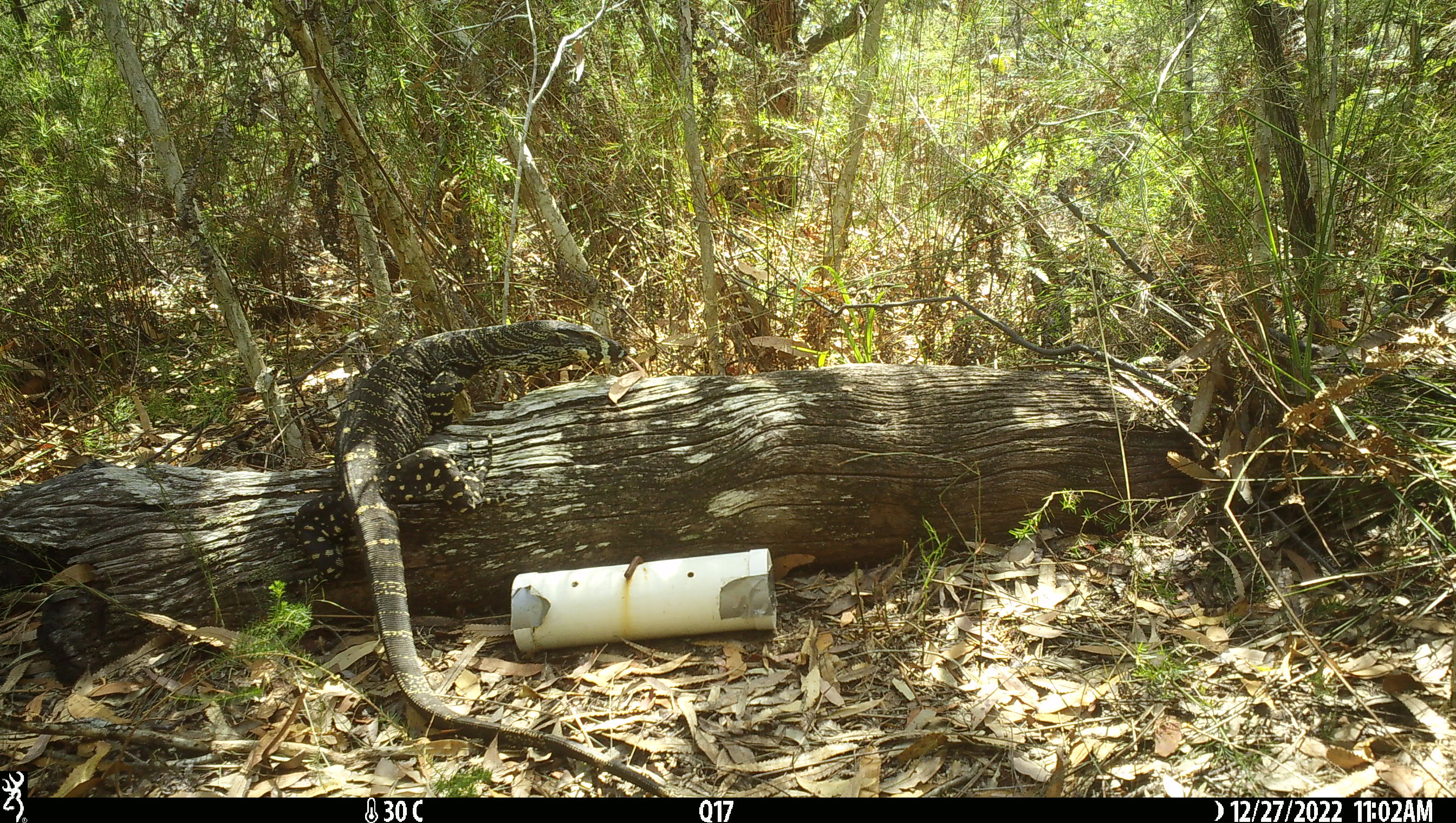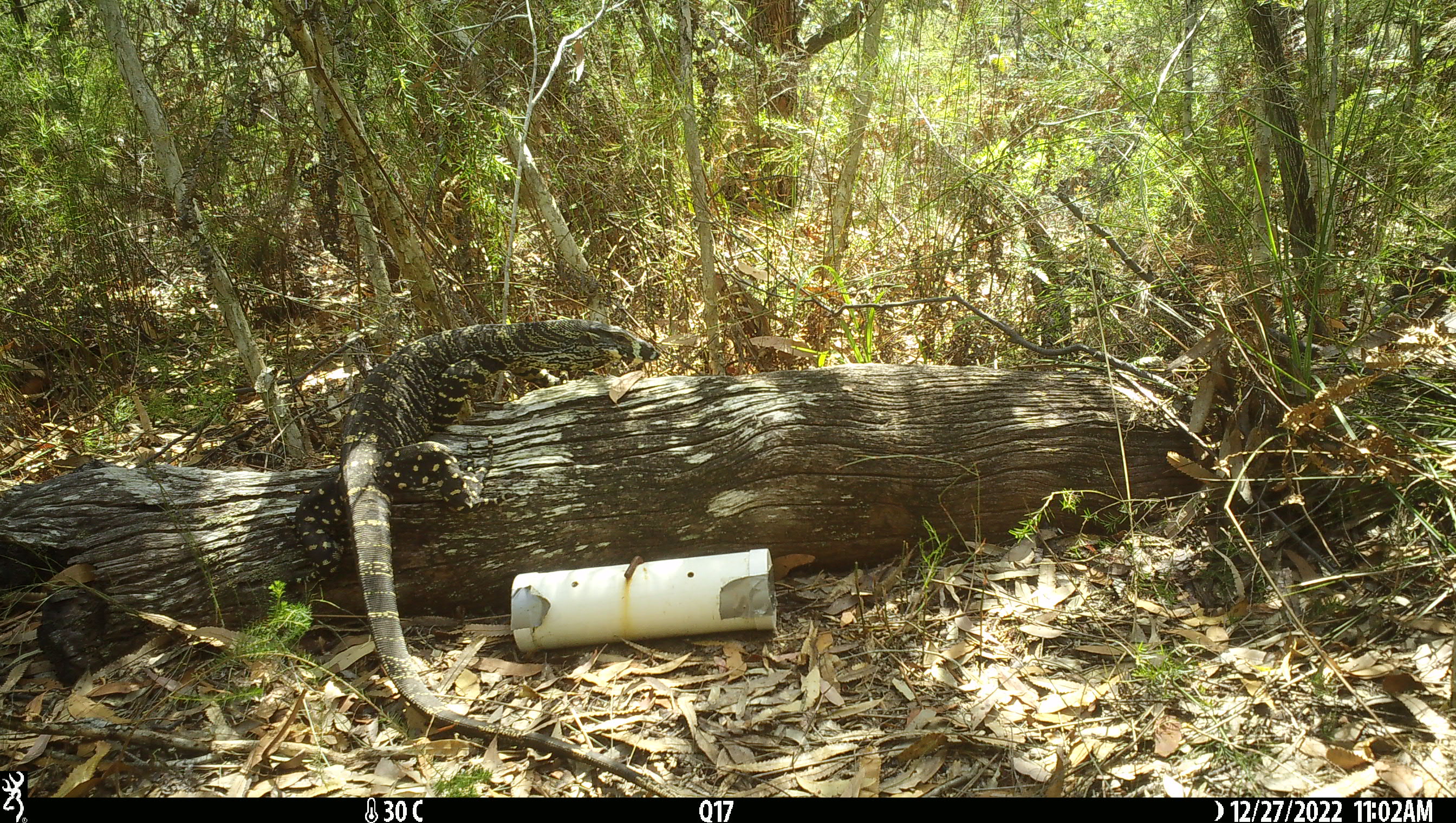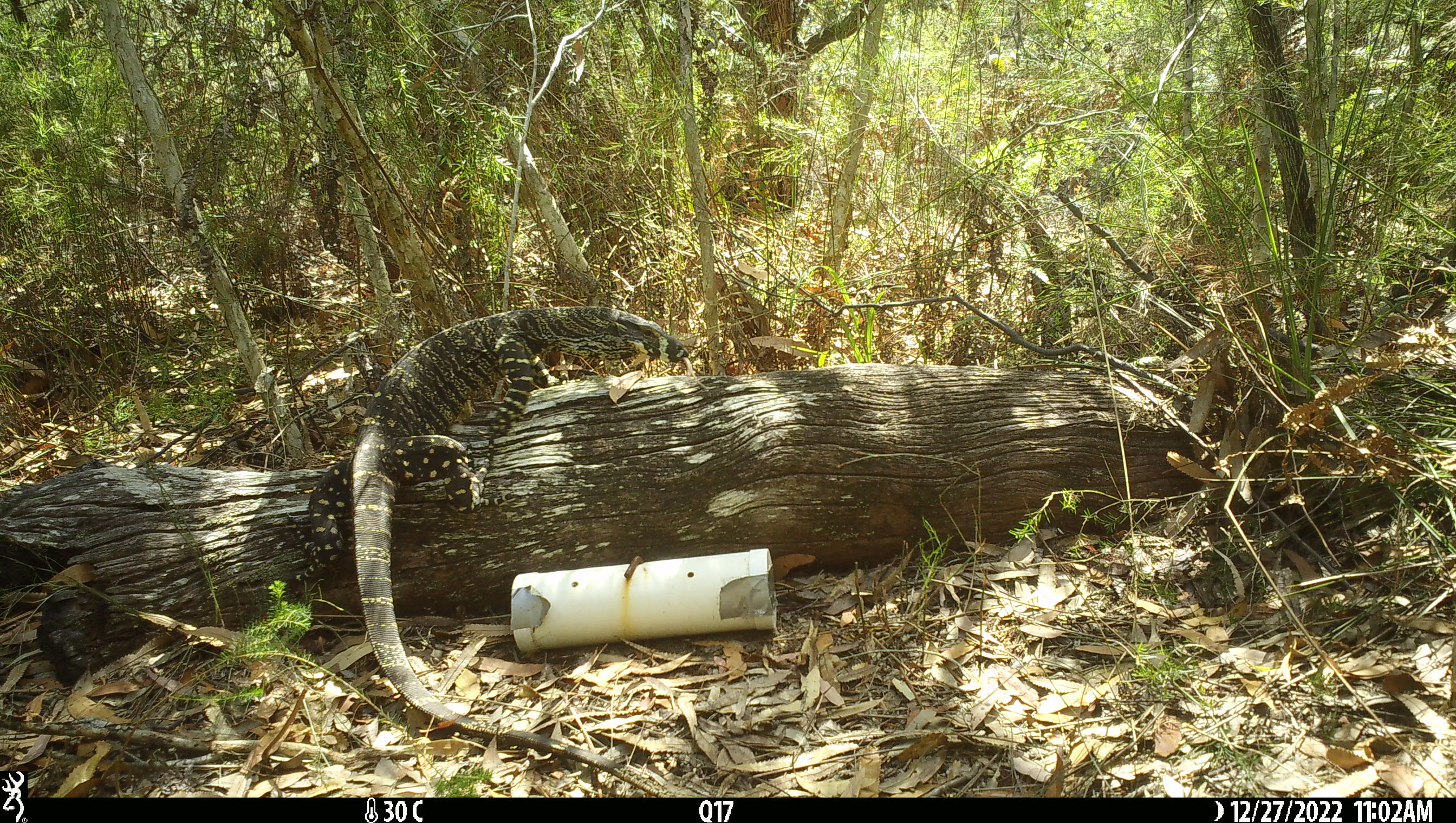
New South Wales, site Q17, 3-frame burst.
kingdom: Animalia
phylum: Chordata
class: Reptilia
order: Squamata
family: Varanidae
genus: Varanus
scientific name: Varanus varius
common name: lace monitor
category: goanna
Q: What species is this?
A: Goanna (lace monitor) (Varanus varius).